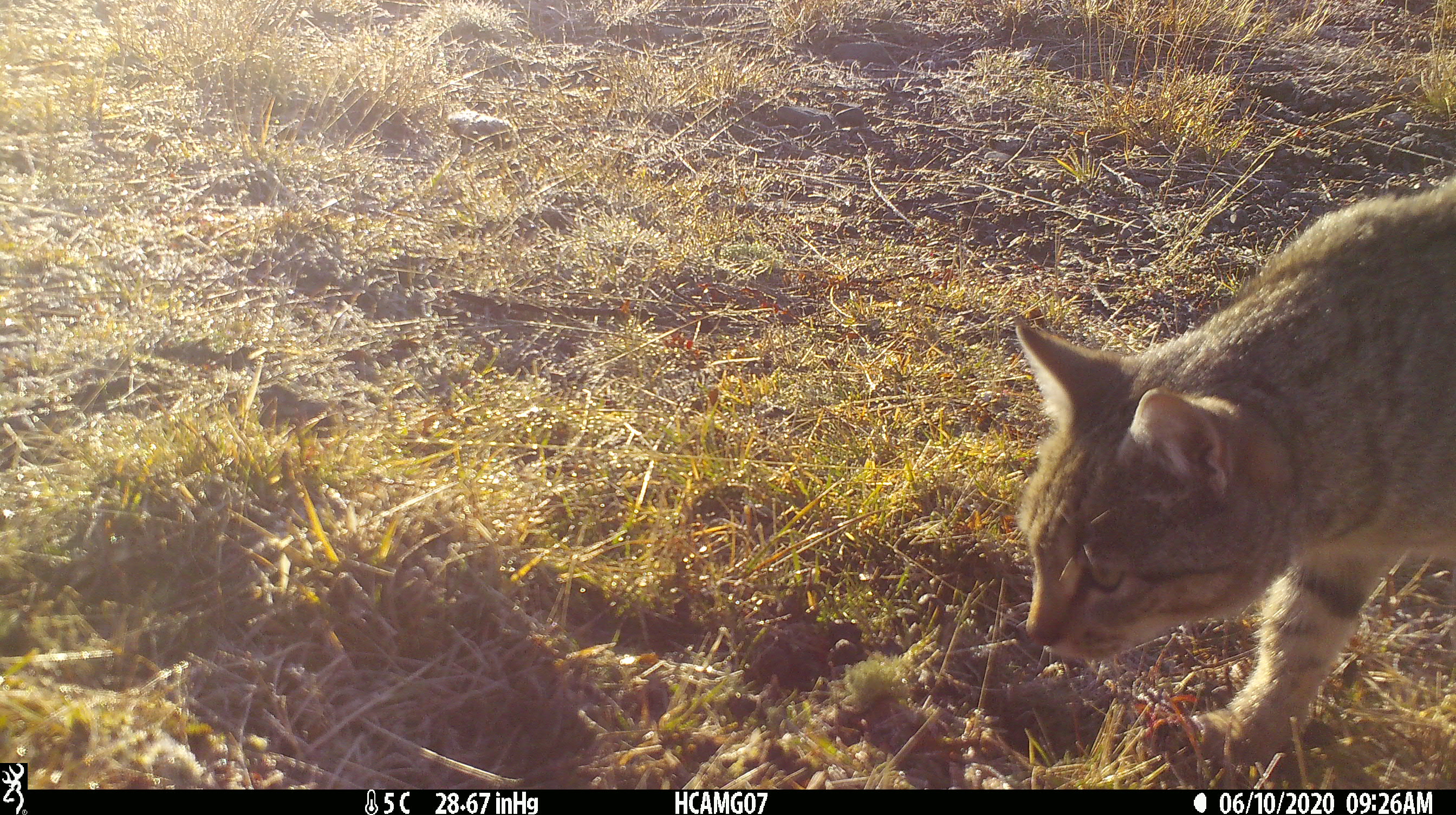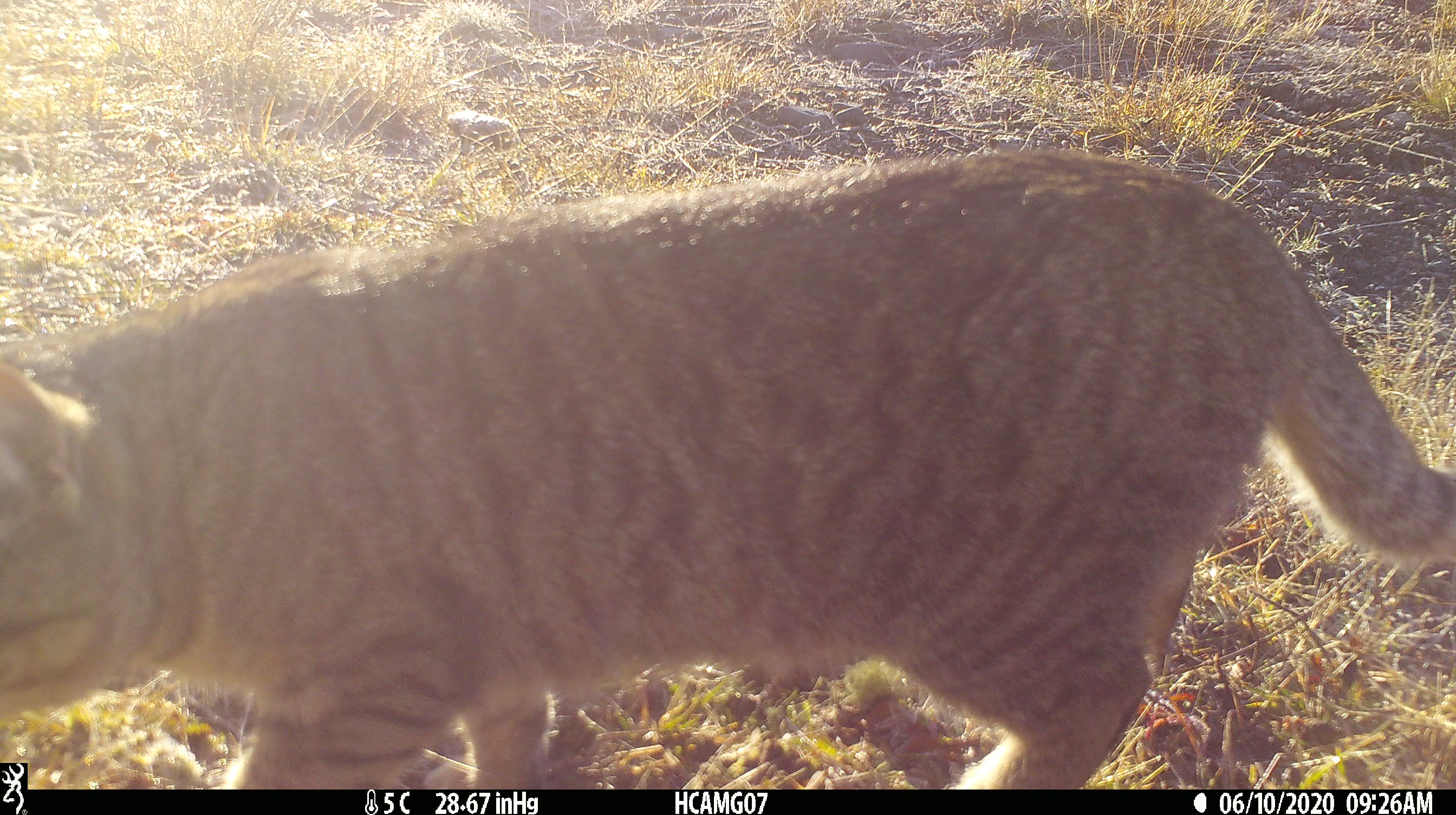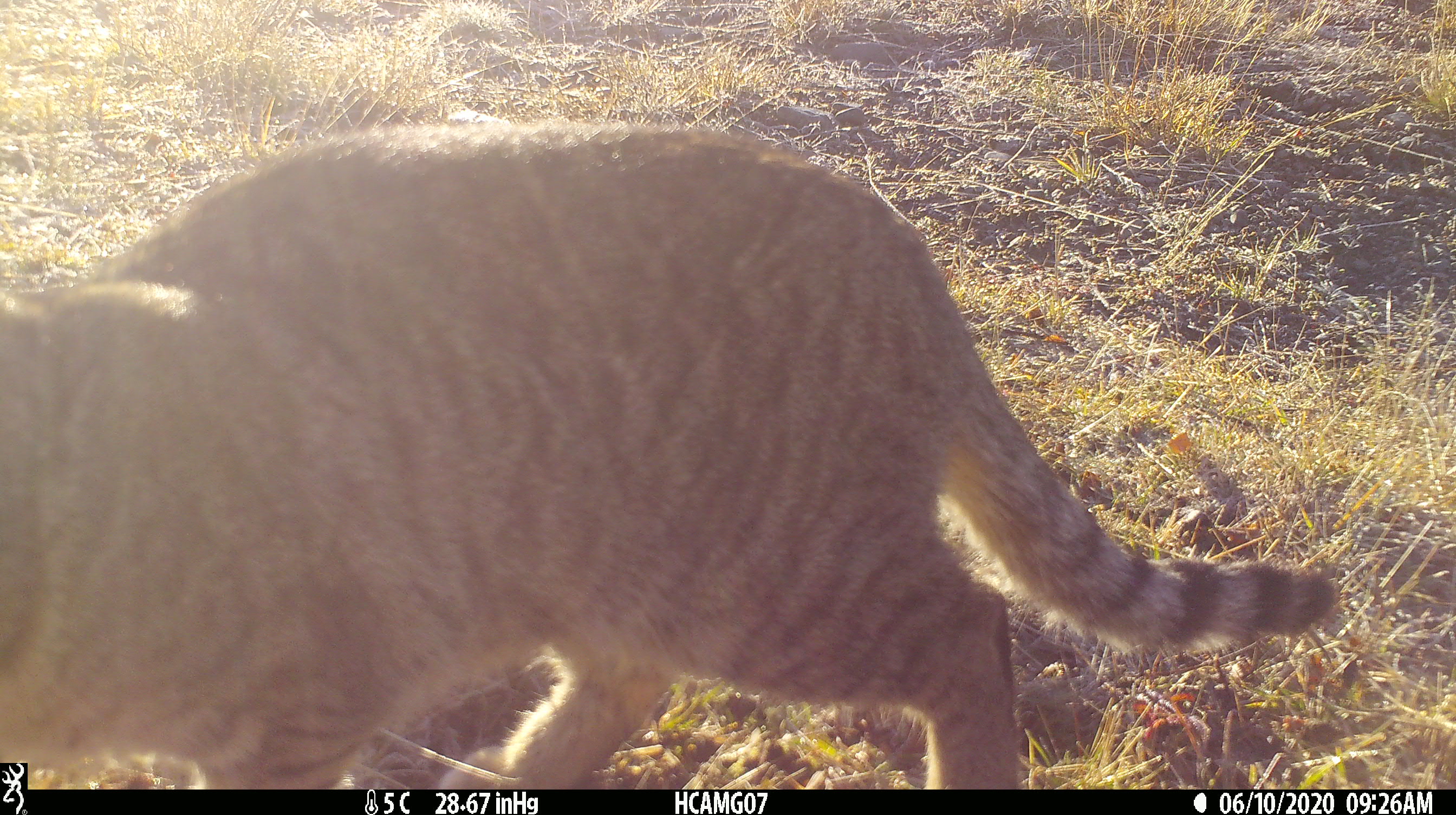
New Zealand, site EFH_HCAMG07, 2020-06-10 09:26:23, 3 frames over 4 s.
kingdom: Animalia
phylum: Chordata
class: Mammalia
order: Carnivora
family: Felidae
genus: Felis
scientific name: Felis catus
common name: domestic cat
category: cat